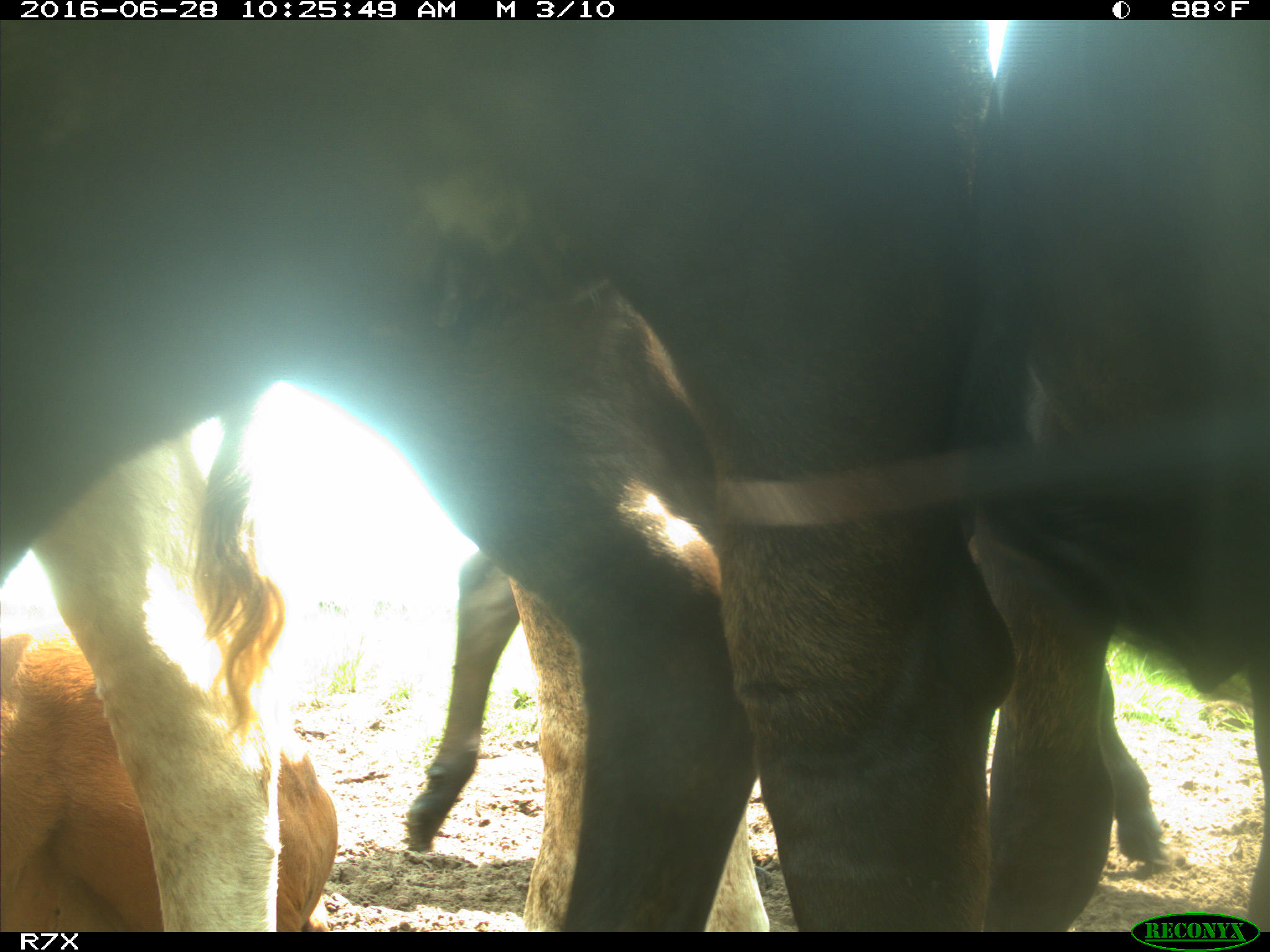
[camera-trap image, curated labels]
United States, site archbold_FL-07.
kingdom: Animalia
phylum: Chordata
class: Mammalia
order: Artiodactyla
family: Bovidae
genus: Bos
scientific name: Bos taurus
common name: domestic cow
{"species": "Bos taurus (domestic cow)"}